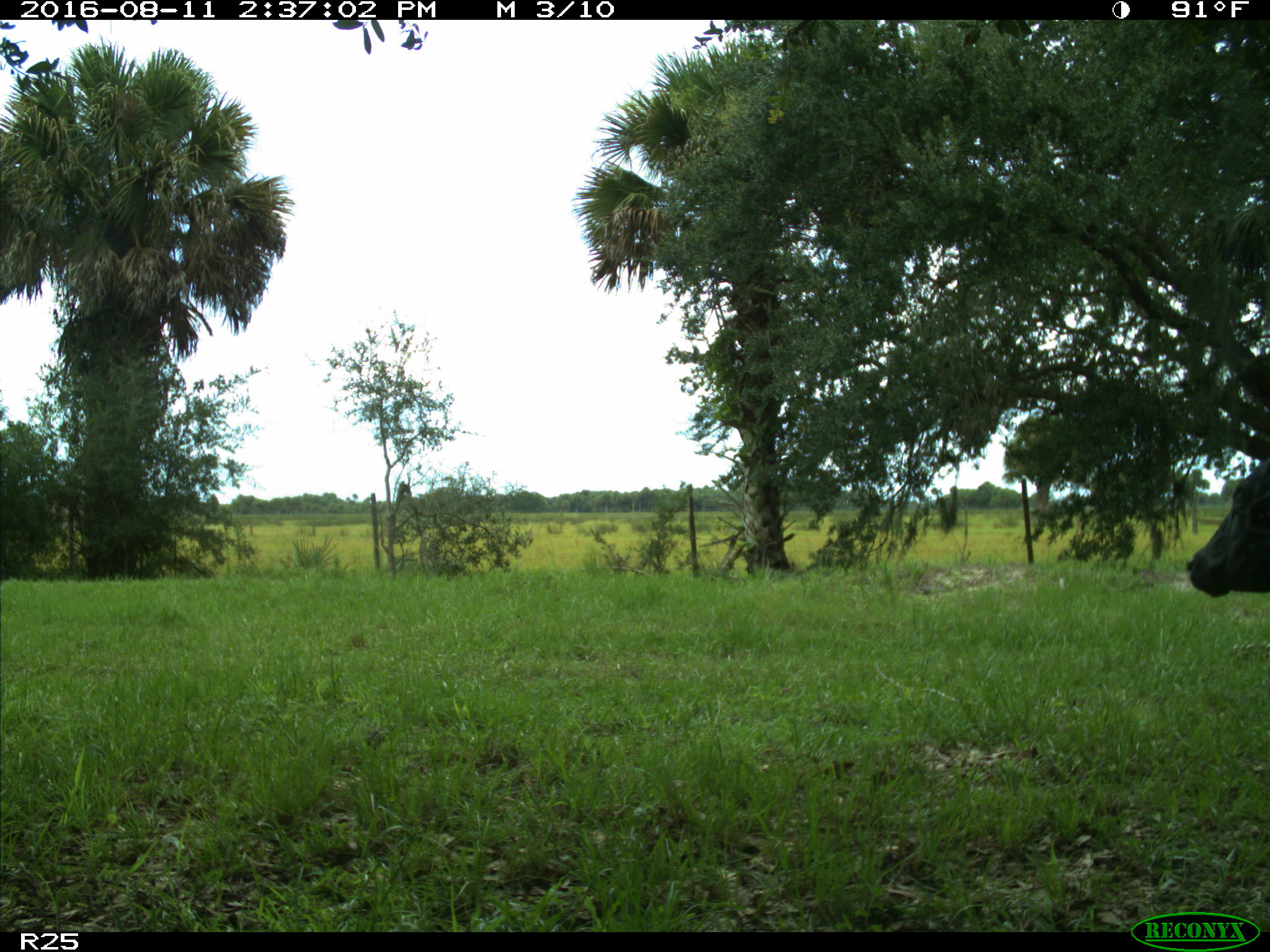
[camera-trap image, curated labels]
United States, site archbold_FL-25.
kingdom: Animalia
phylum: Chordata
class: Mammalia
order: Artiodactyla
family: Bovidae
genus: Bos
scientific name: Bos taurus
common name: domestic cow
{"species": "Bos taurus (domestic cow)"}